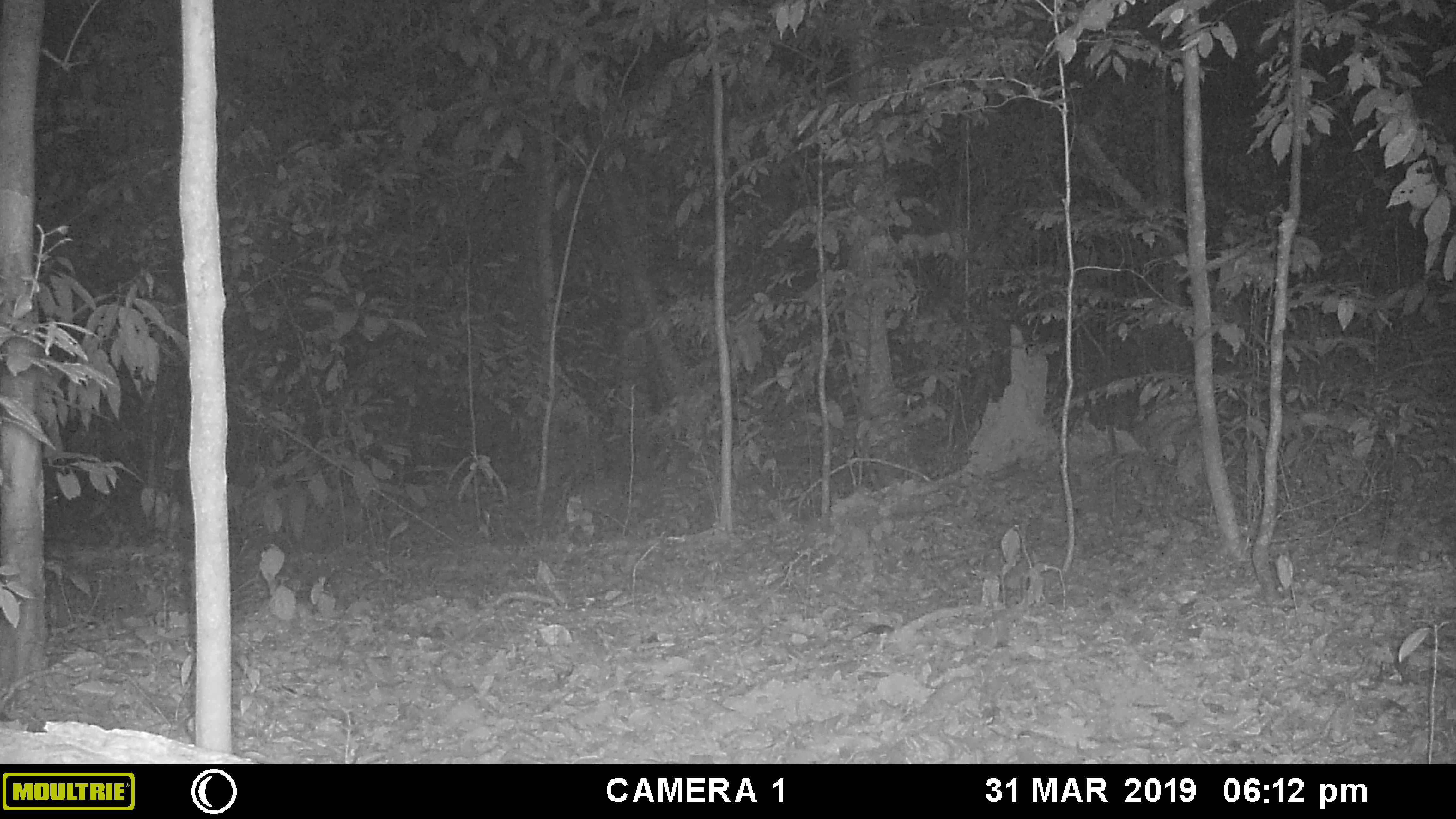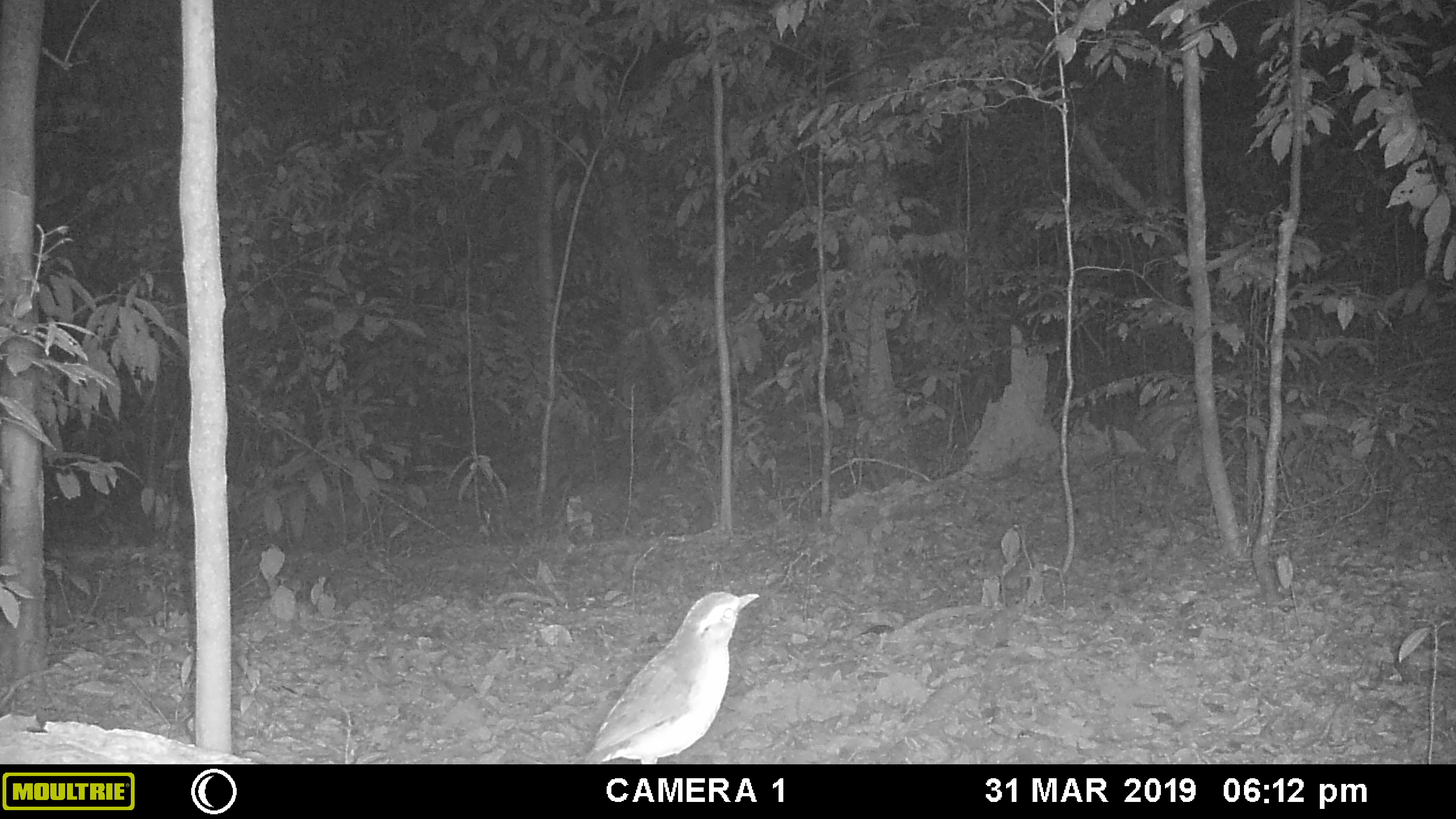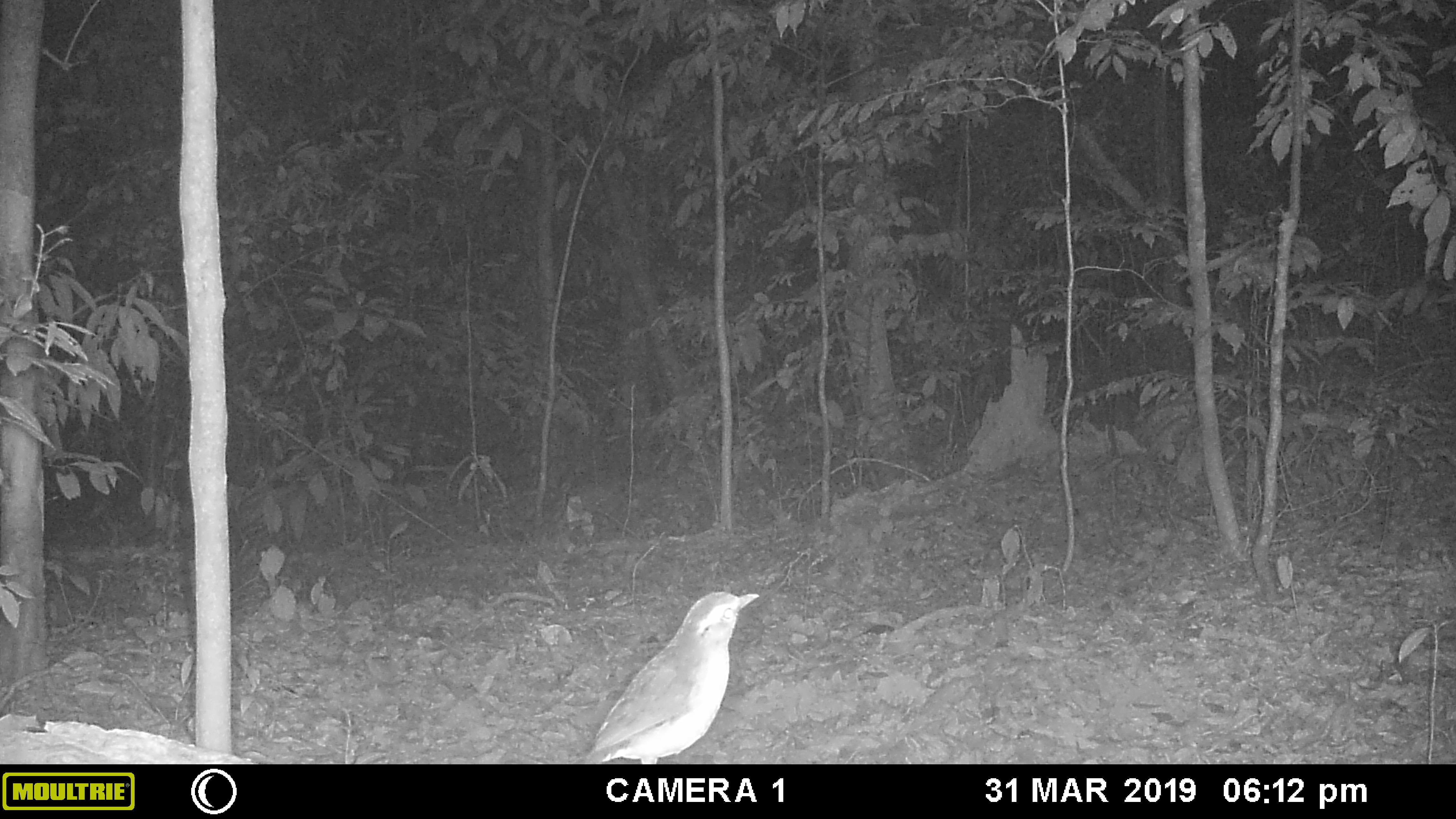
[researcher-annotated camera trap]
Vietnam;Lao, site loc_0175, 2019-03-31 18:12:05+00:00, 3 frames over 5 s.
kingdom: Animalia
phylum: Chordata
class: Aves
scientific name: Aves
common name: bird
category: unidentified bird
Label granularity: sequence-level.